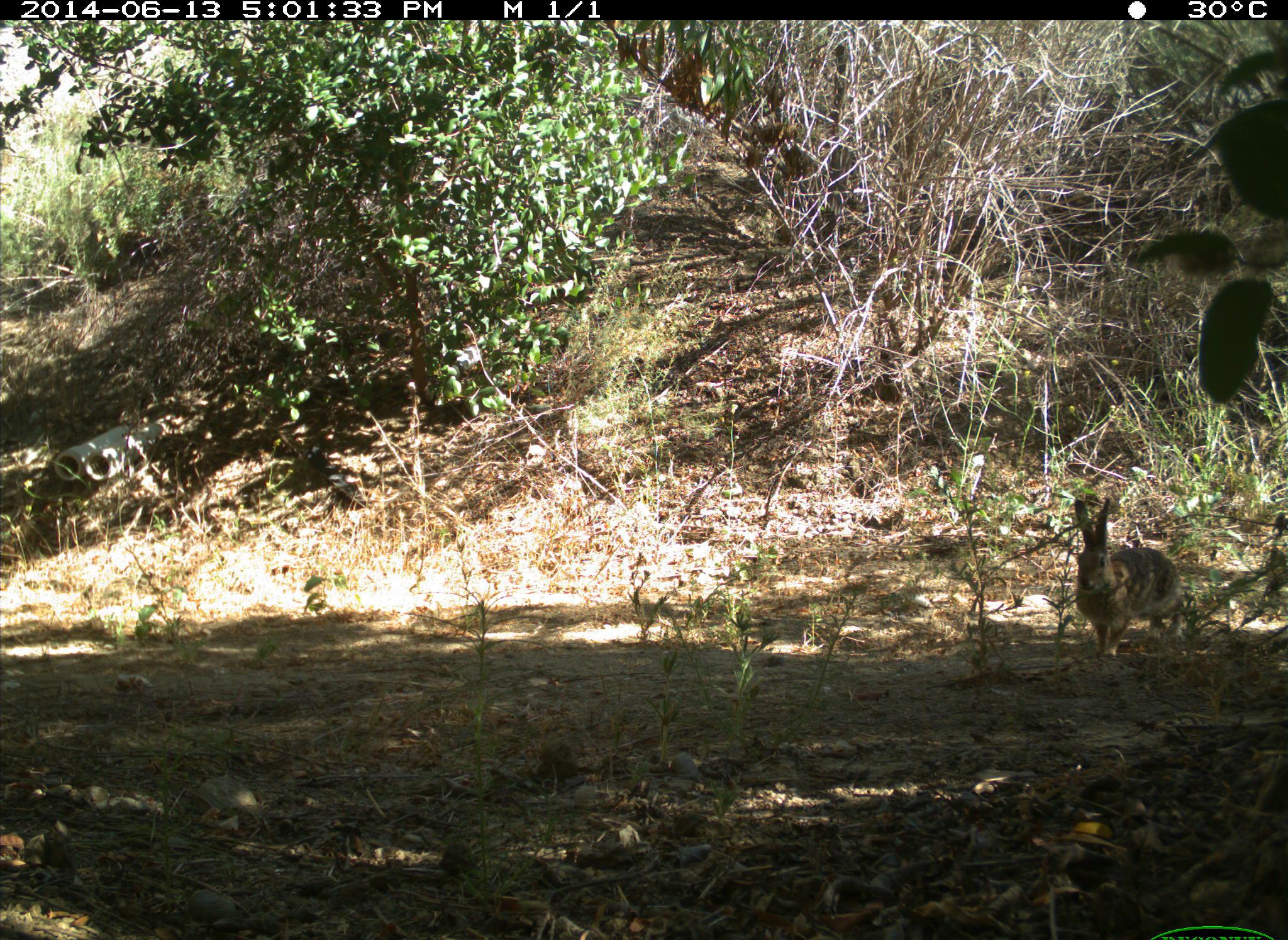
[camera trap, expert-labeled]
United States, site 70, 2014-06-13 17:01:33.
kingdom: Animalia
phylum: Chordata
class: Mammalia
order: Lagomorpha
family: Leporidae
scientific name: Leporidae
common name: rabbits and hares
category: rabbit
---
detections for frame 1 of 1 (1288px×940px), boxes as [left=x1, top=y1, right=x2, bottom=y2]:
rabbit: [left=1073, top=497, right=1185, bottom=660]